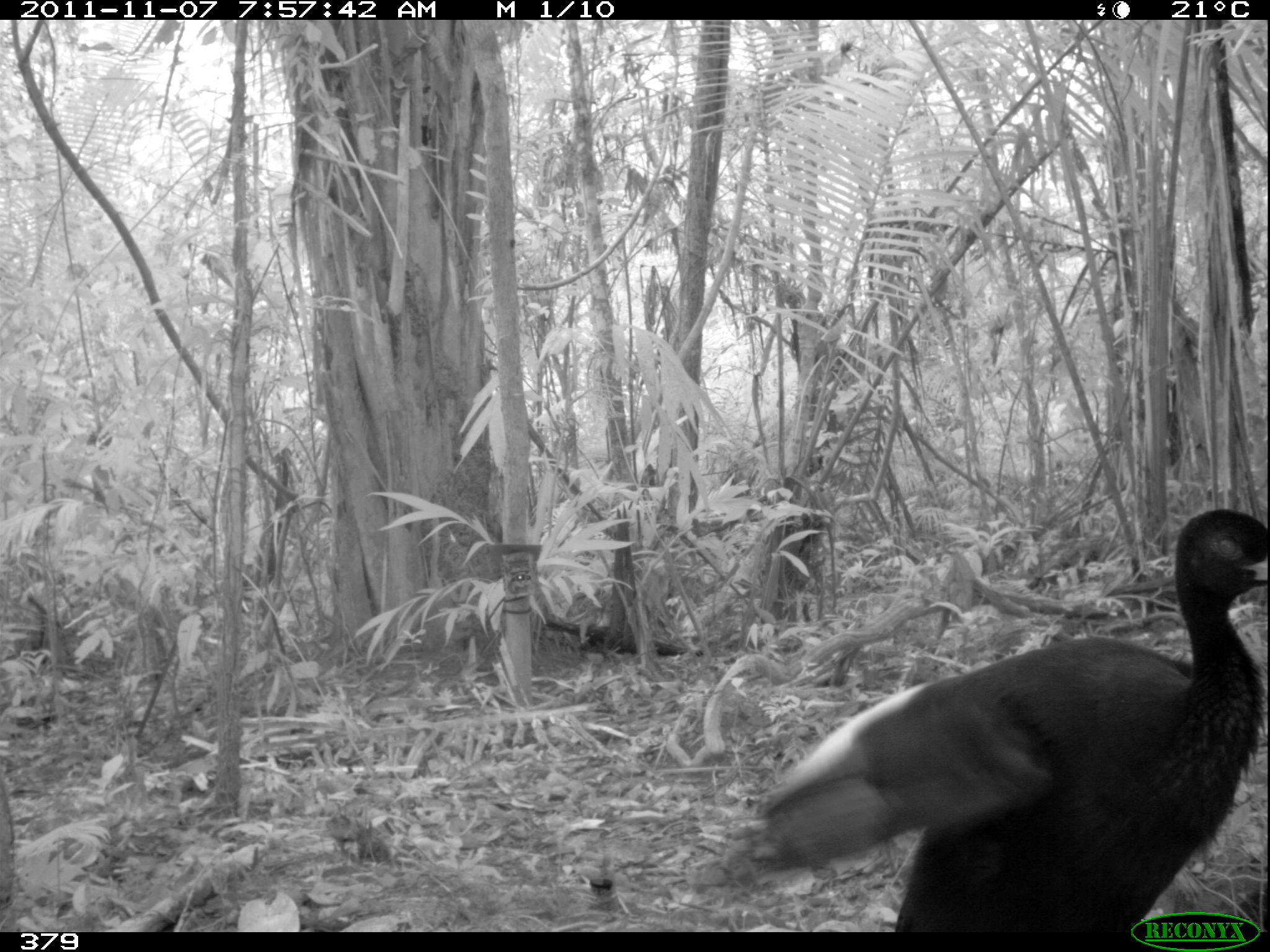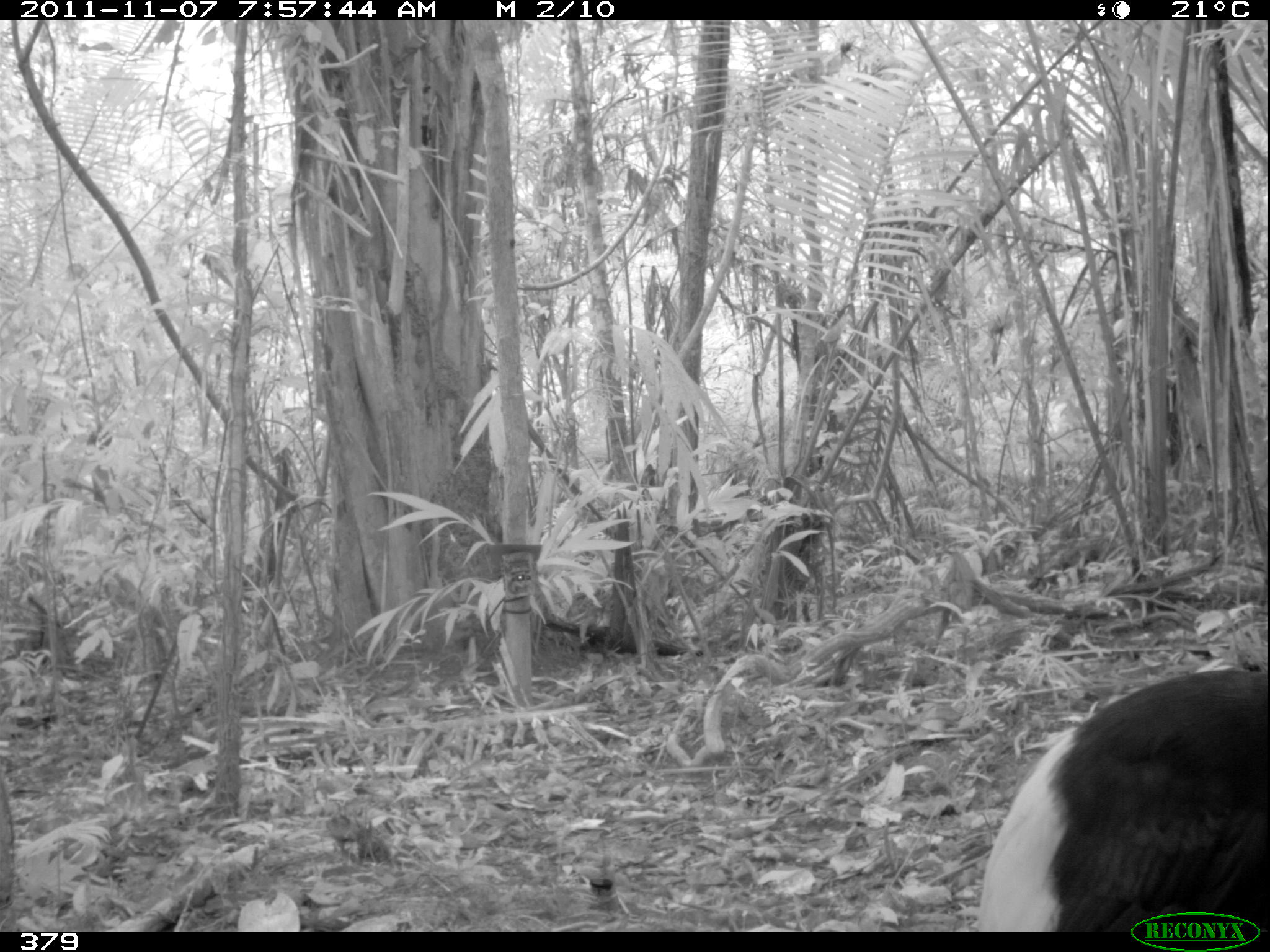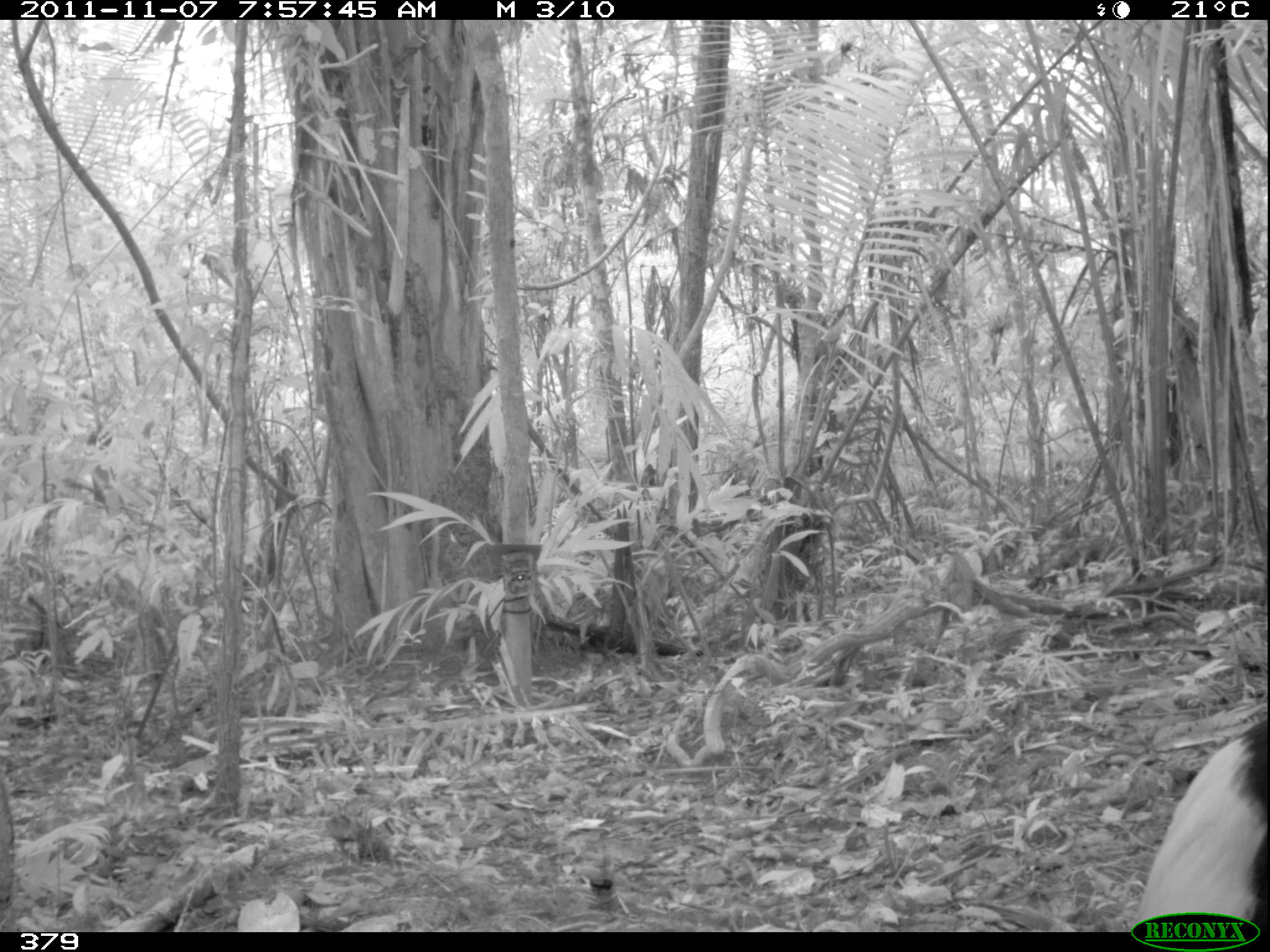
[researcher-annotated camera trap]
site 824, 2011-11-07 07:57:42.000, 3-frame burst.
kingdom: Animalia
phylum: Chordata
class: Aves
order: Gruiformes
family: Psophiidae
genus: Psophia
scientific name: Psophia leucoptera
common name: pale-winged trumpeter